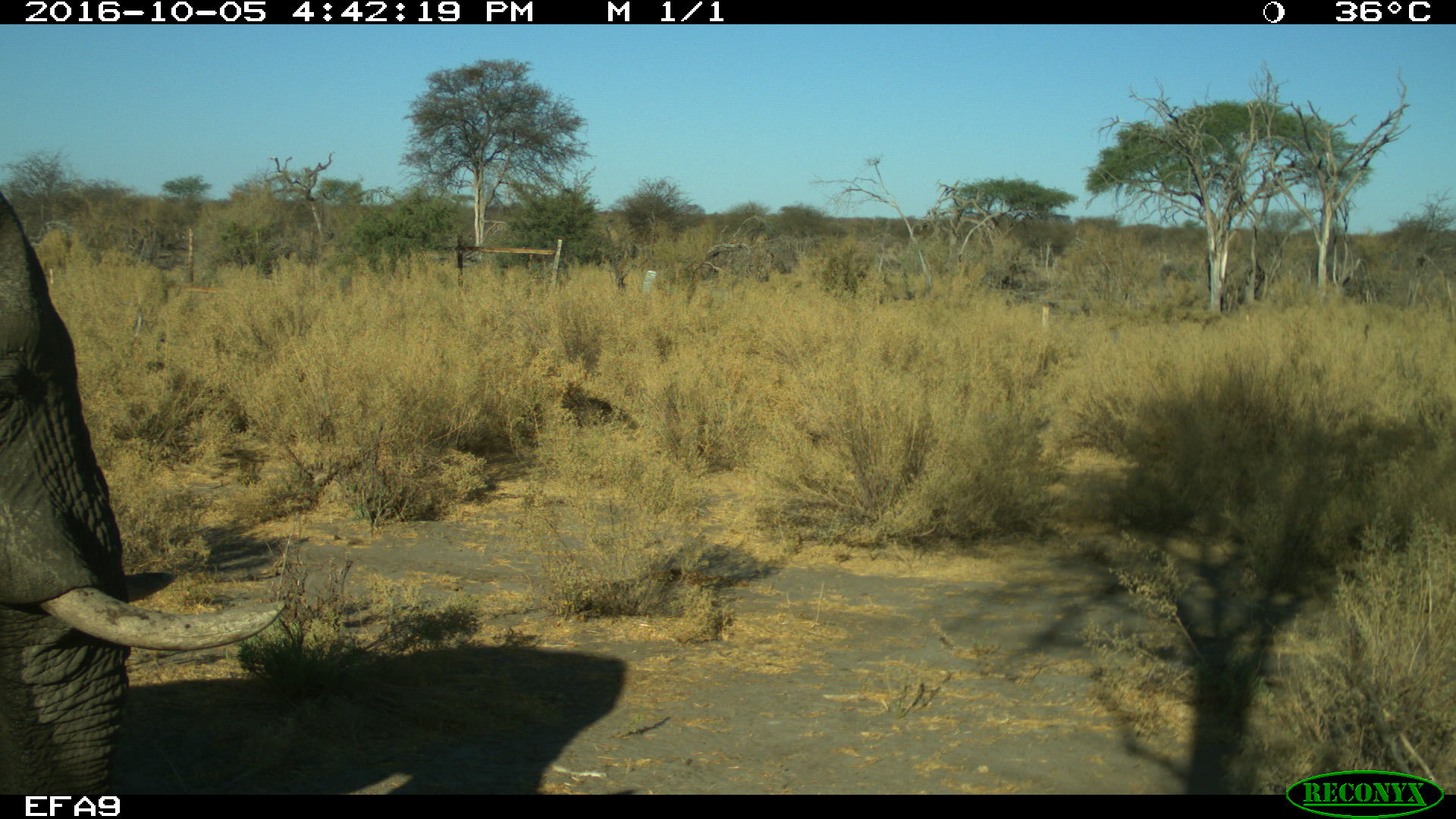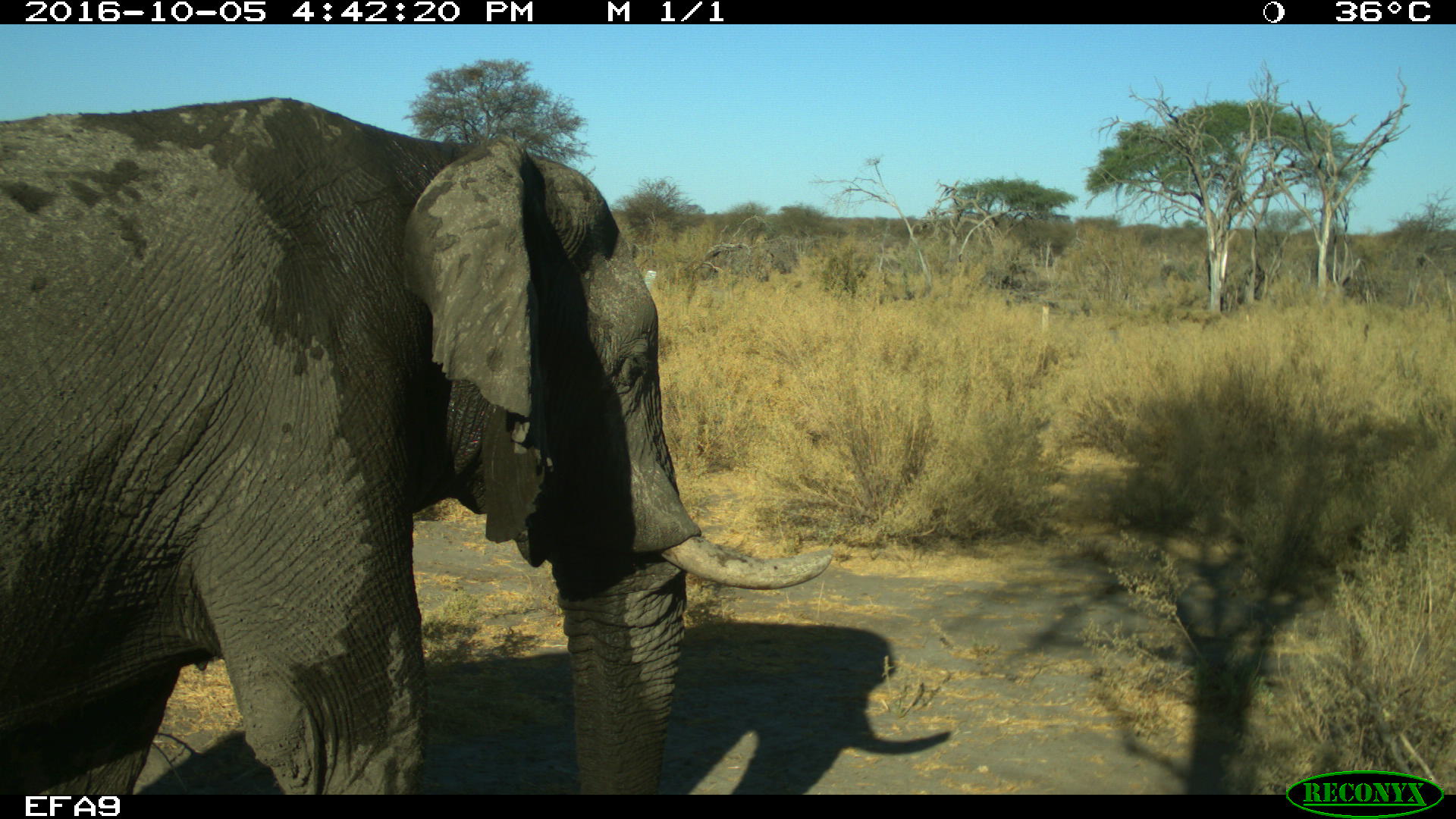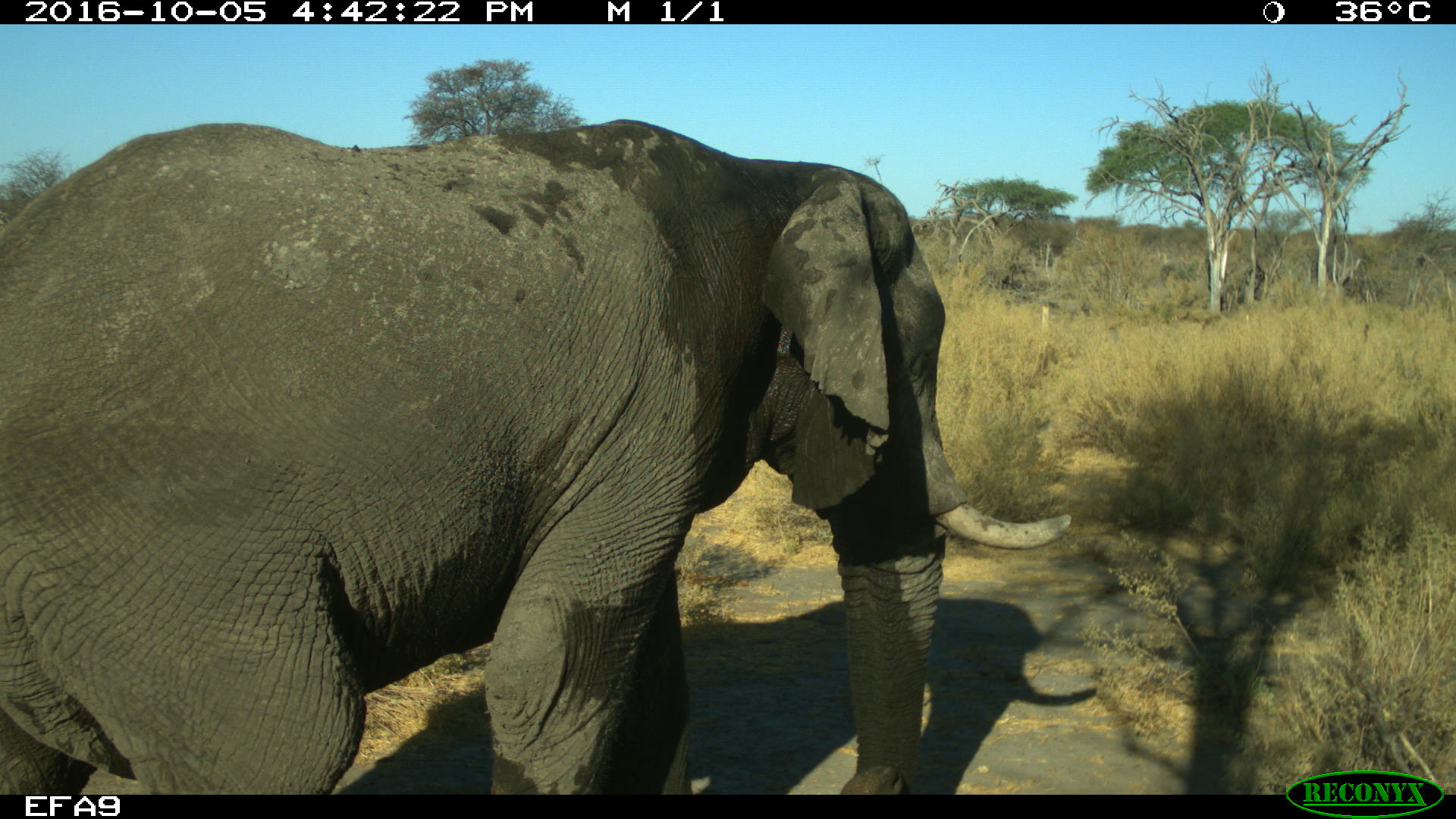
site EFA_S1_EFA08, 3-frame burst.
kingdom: Animalia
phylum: Chordata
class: Mammalia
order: Proboscidea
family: Elephantidae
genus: Loxodonta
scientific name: Loxodonta africana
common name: african bush elephant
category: elephant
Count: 1.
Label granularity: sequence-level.